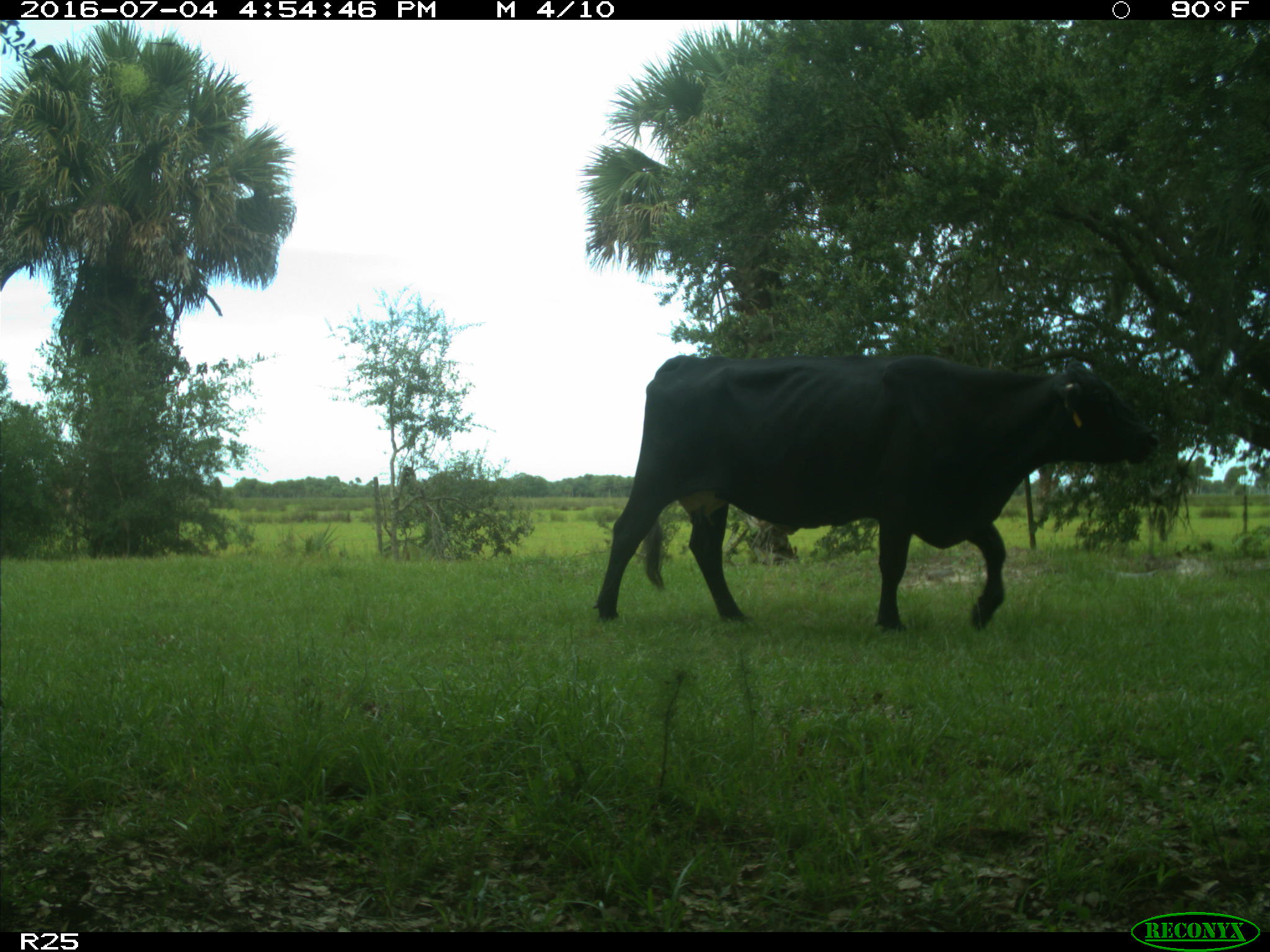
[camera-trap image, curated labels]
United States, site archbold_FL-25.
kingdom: Animalia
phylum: Chordata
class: Mammalia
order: Artiodactyla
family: Bovidae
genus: Bos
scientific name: Bos taurus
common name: domestic cow